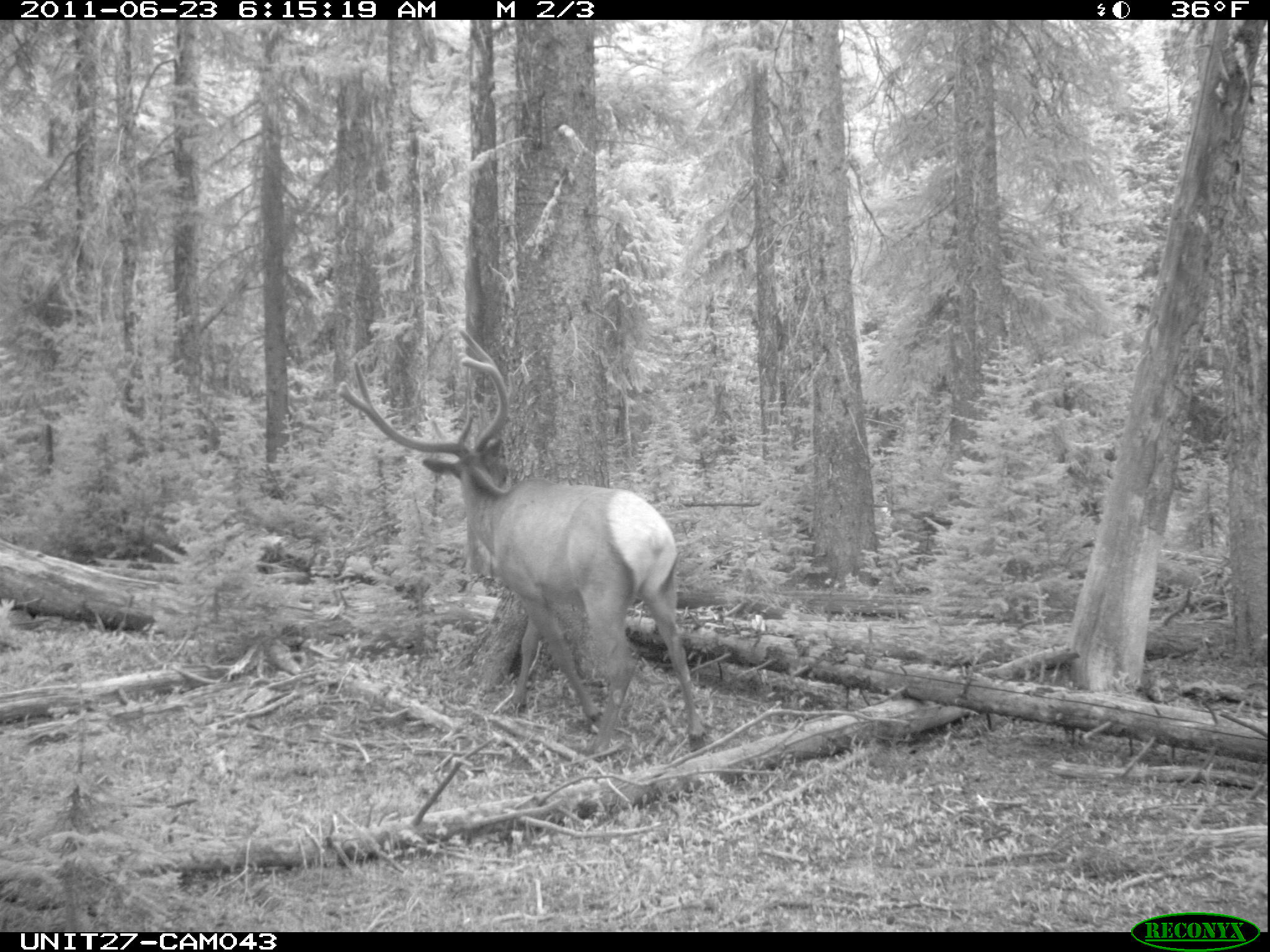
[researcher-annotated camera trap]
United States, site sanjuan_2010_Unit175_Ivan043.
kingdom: Animalia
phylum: Chordata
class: Mammalia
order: Artiodactyla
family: Cervidae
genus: Cervus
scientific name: Cervus elaphus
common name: red deer